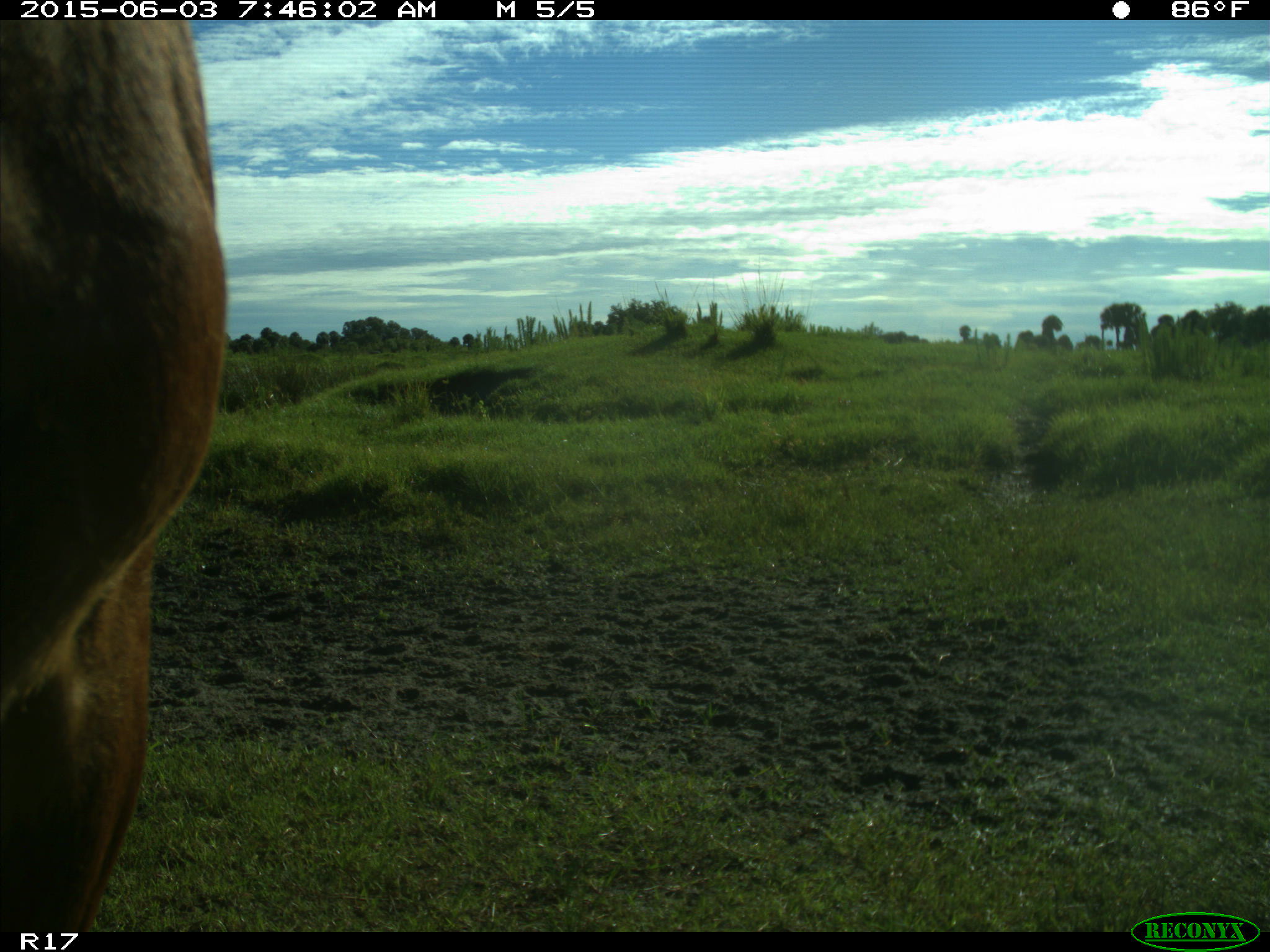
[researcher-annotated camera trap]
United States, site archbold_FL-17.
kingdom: Animalia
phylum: Chordata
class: Mammalia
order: Artiodactyla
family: Bovidae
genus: Bos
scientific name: Bos taurus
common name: domestic cow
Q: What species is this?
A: Bos taurus (domestic cow).